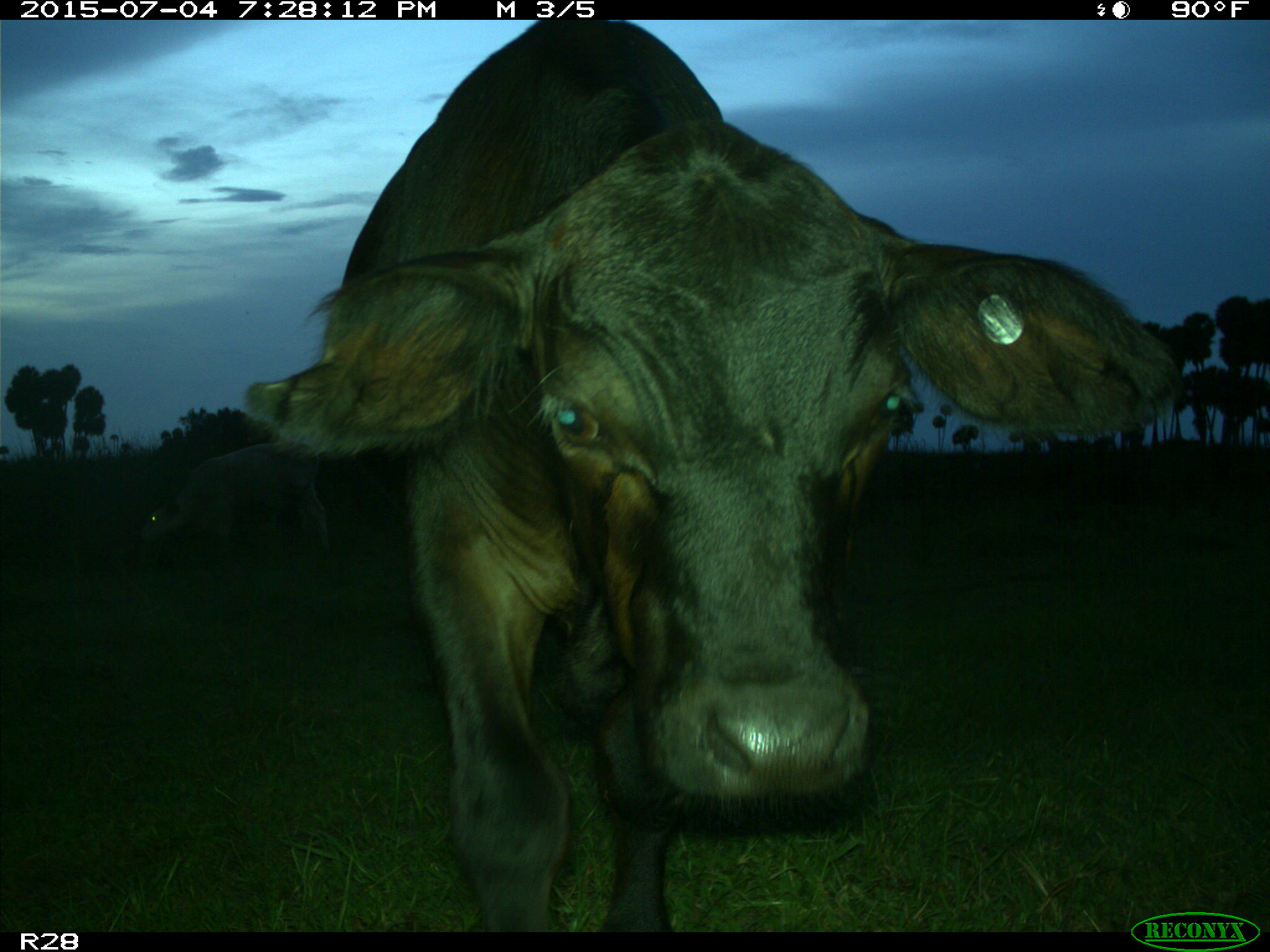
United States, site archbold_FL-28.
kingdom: Animalia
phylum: Chordata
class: Mammalia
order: Artiodactyla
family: Bovidae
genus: Bos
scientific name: Bos taurus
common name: domestic cow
Bos taurus (domestic cow).